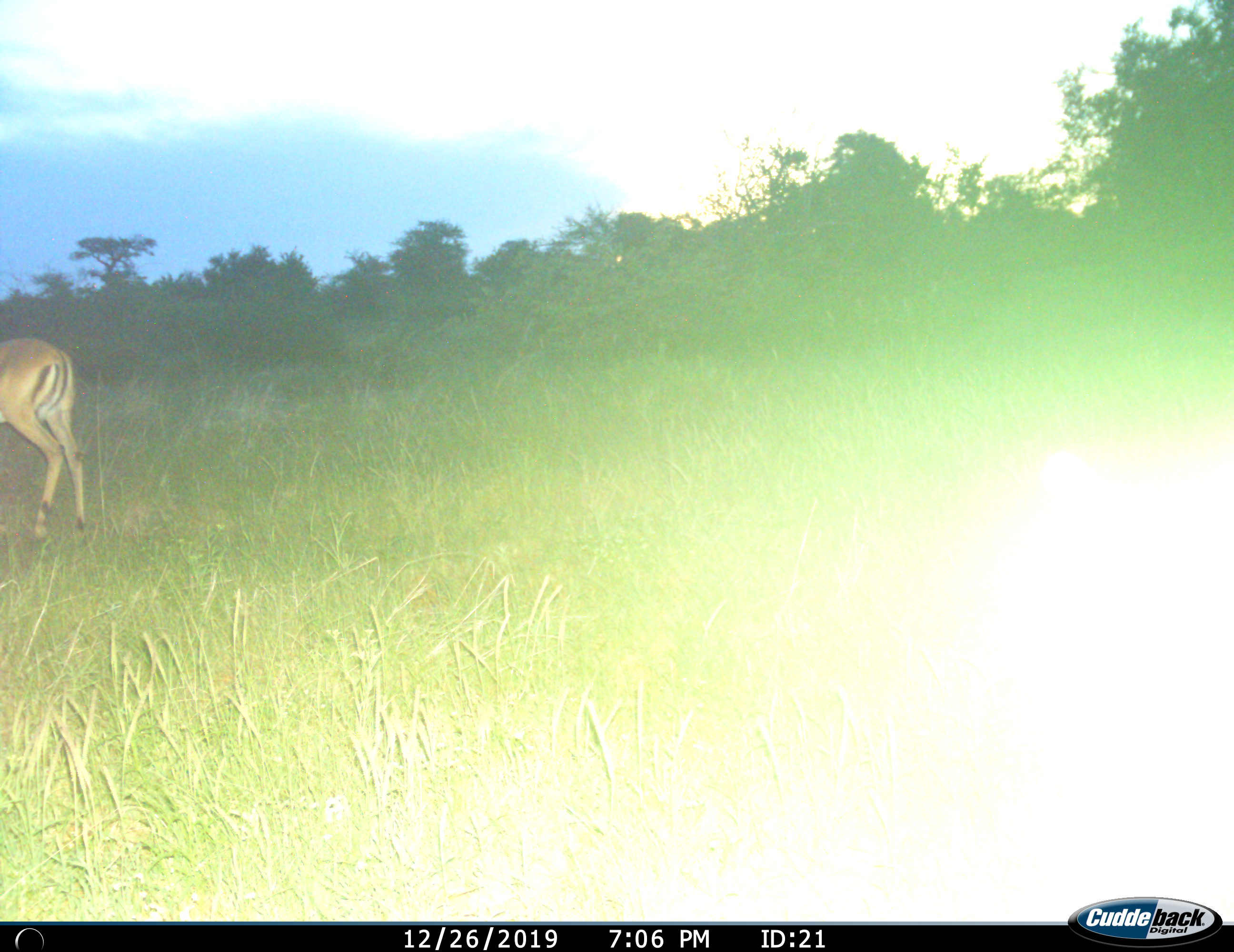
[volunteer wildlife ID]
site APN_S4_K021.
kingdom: Animalia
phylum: Chordata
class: Mammalia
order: Artiodactyla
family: Bovidae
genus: Aepyceros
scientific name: Aepyceros melampus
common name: impala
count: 1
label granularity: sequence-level